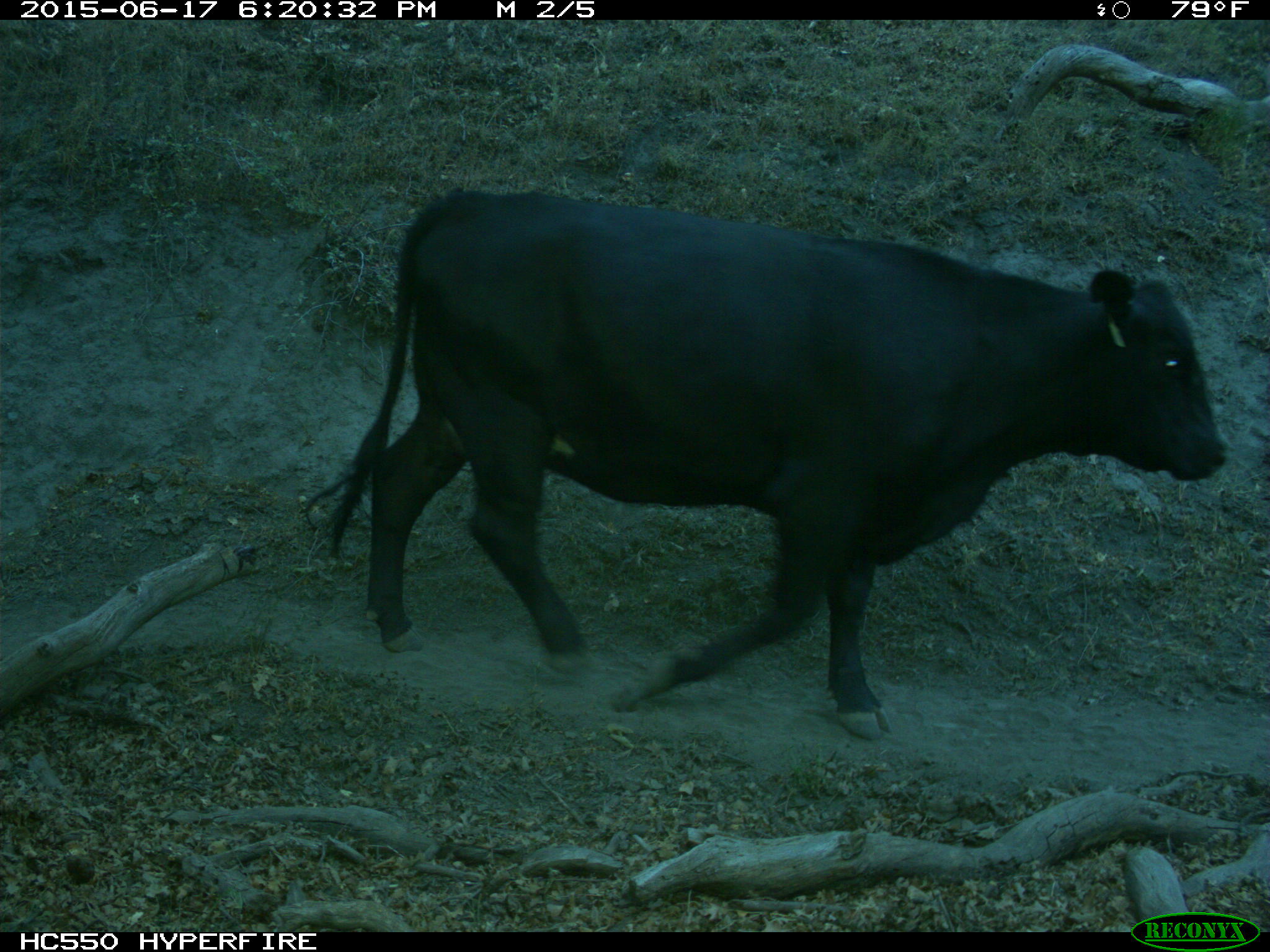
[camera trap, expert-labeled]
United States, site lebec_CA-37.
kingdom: Animalia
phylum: Chordata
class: Mammalia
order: Artiodactyla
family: Bovidae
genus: Bos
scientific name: Bos taurus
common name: domestic cow